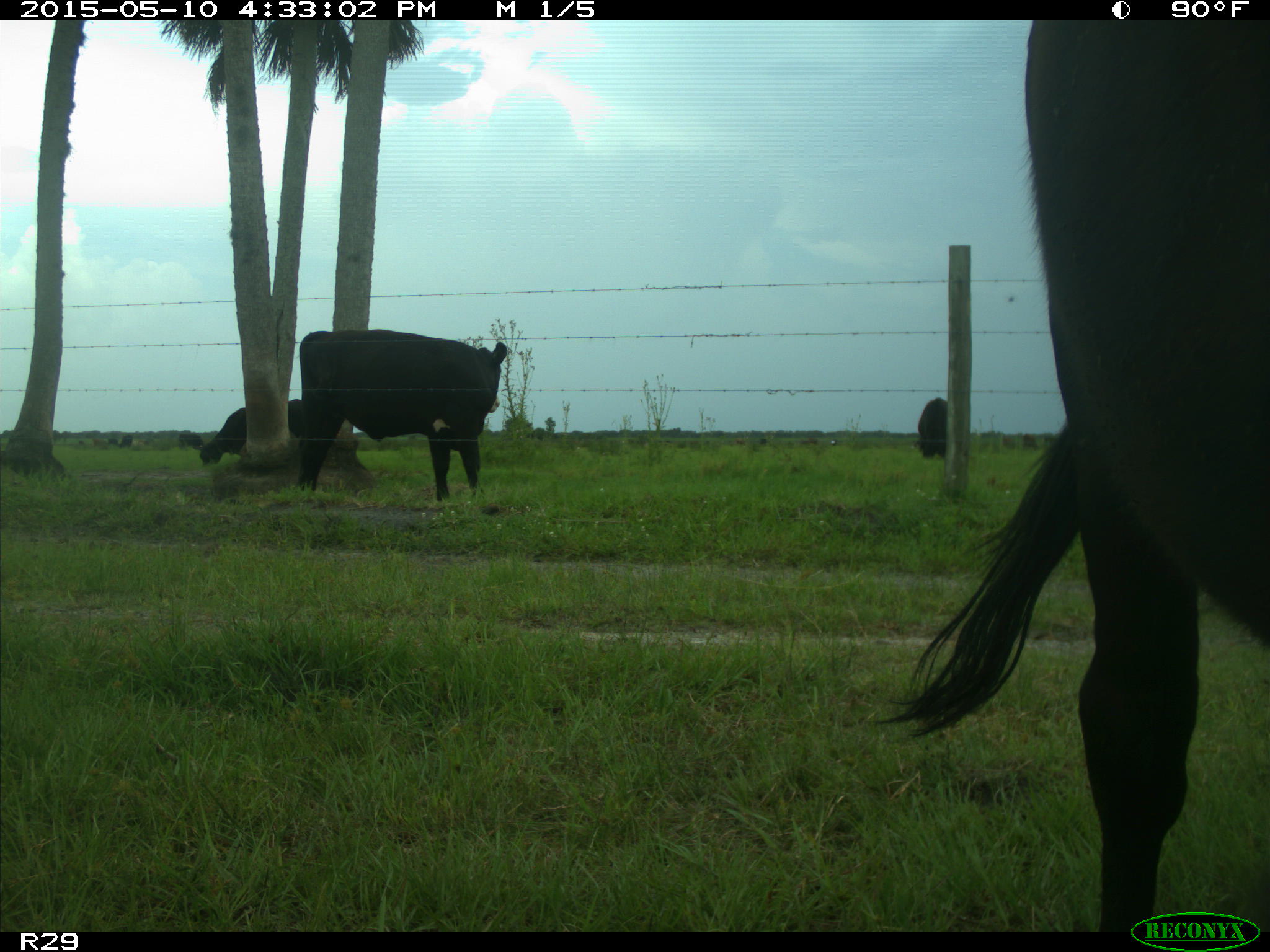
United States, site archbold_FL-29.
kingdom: Animalia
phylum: Chordata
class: Mammalia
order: Artiodactyla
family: Bovidae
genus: Bos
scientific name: Bos taurus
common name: domestic cow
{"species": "Bos taurus (domestic cow)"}